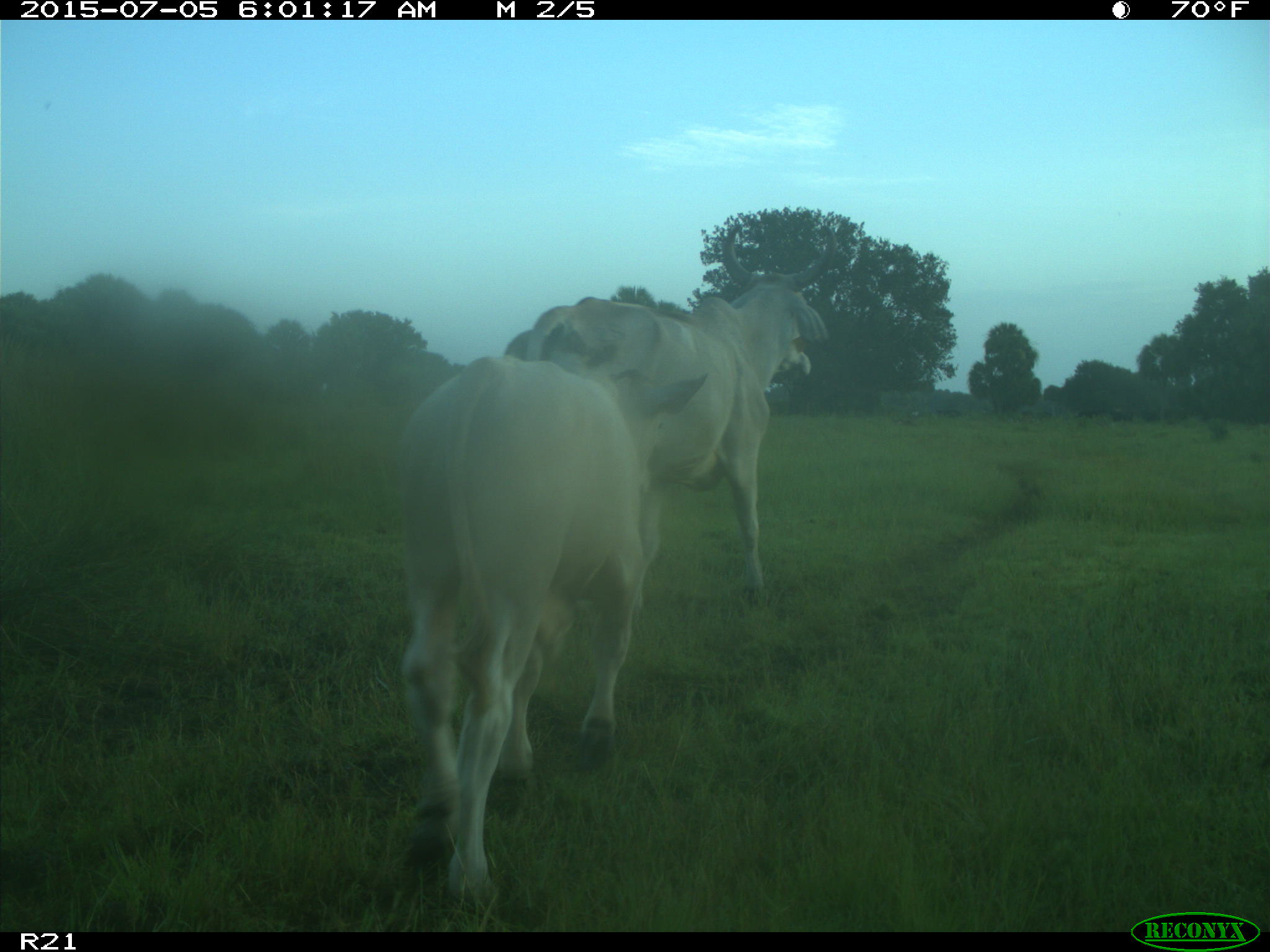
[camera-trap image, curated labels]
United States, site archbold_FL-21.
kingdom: Animalia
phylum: Chordata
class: Mammalia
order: Artiodactyla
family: Bovidae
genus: Bos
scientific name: Bos taurus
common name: domestic cow